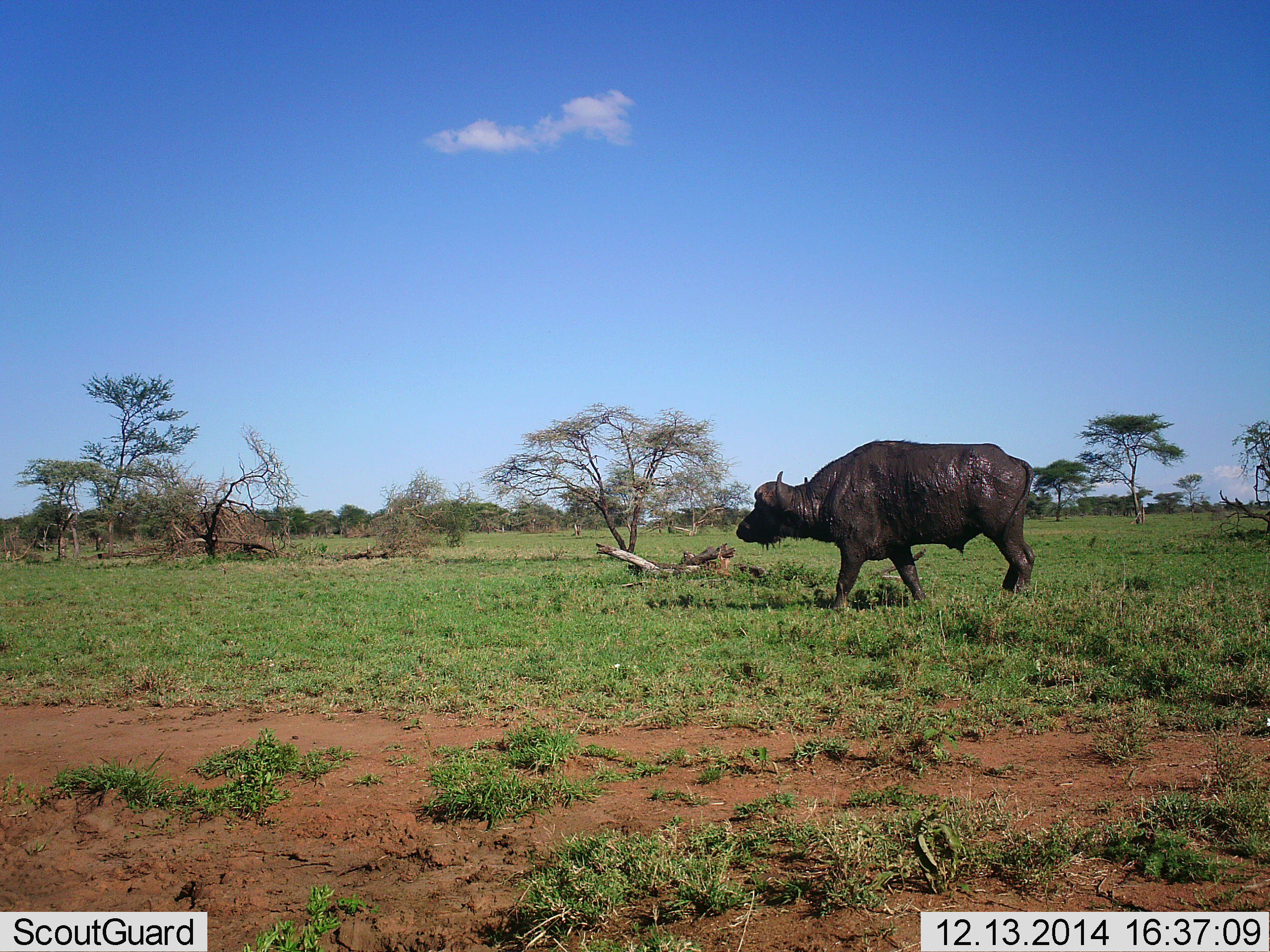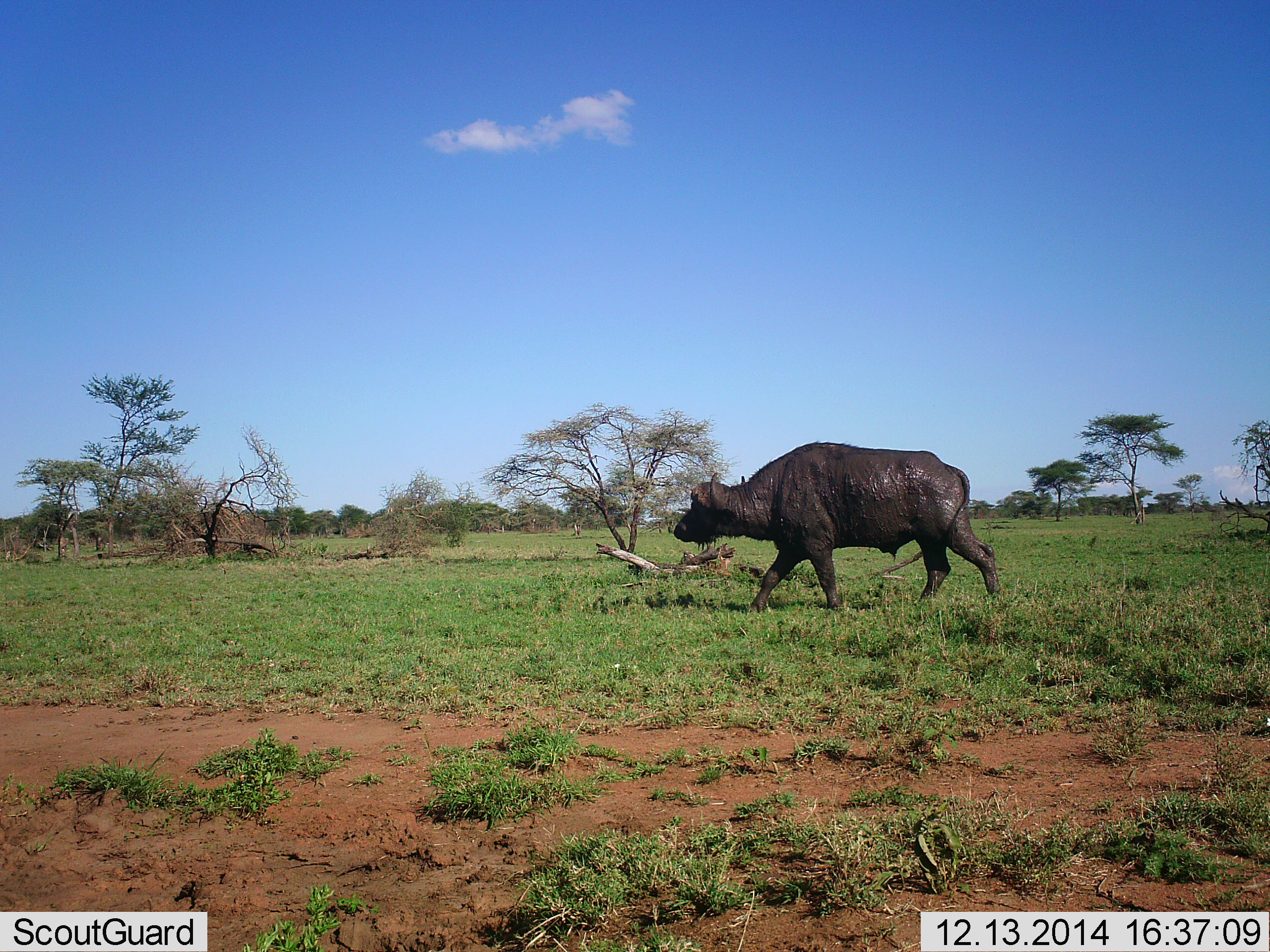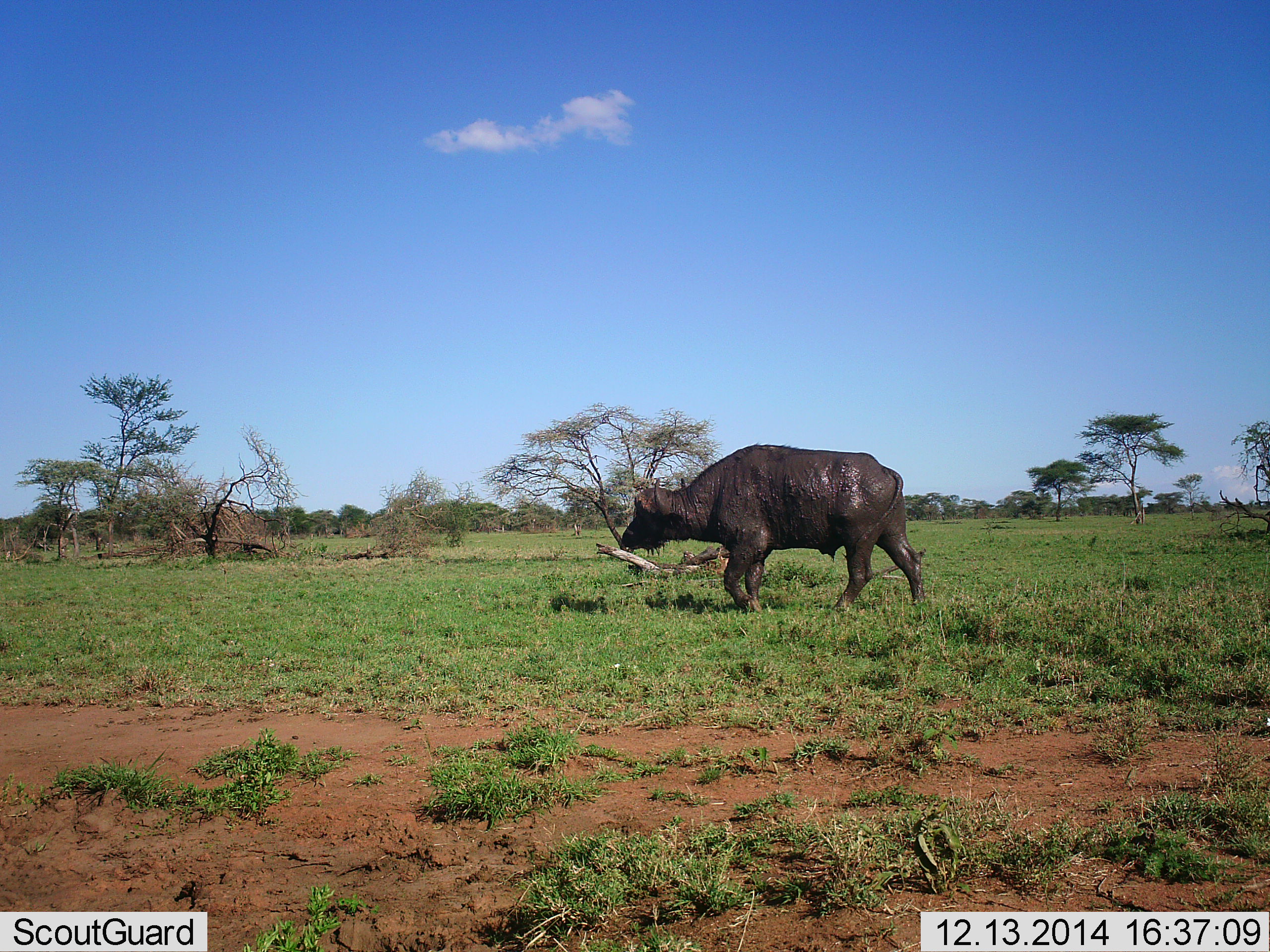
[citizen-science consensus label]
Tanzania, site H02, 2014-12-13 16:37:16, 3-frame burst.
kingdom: Animalia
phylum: Chordata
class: Mammalia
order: Artiodactyla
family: Bovidae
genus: Syncerus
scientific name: Syncerus caffer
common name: cape buffalo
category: buffalo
Buffalo (cape buffalo) (Syncerus caffer), count 1. Behavior (volunteer vote fractions): standing 0%, resting 0%, moving 100%, interacting 0%. Young present (vote fraction): 0%. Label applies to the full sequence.